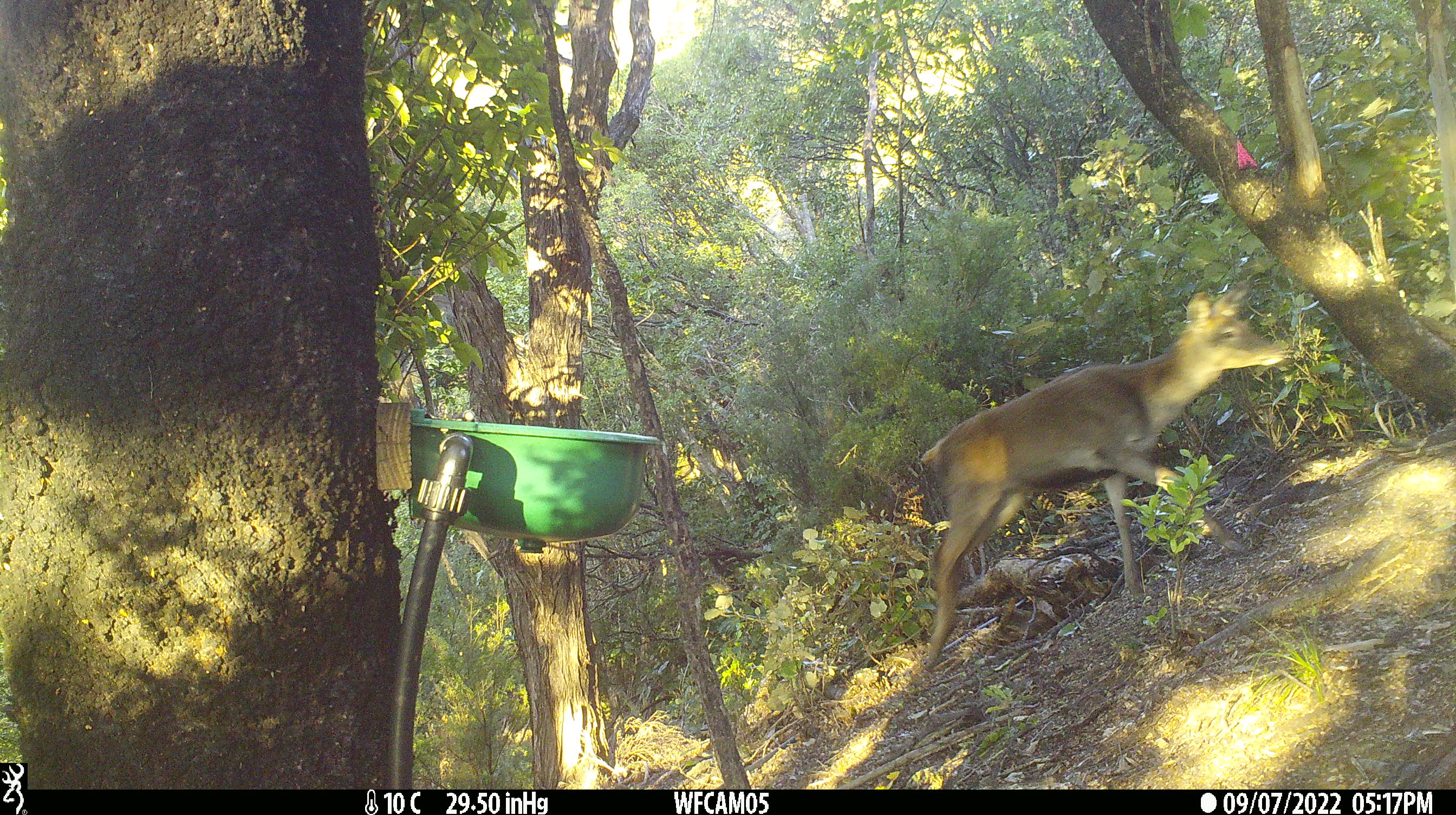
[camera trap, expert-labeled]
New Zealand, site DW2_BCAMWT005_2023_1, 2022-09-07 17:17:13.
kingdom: Animalia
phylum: Chordata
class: Mammalia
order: Artiodactyla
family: Cervidae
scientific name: Cervidae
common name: deer